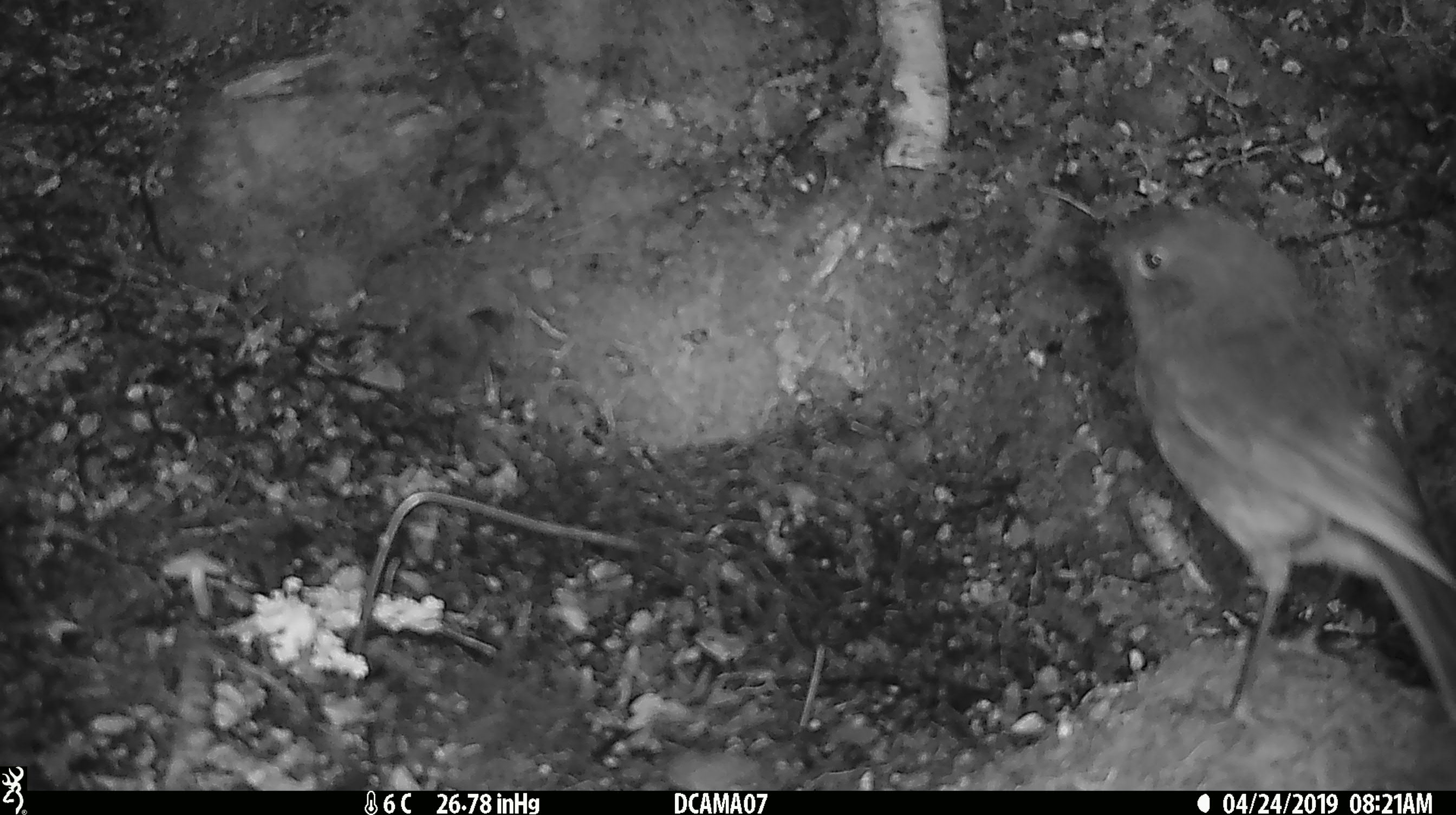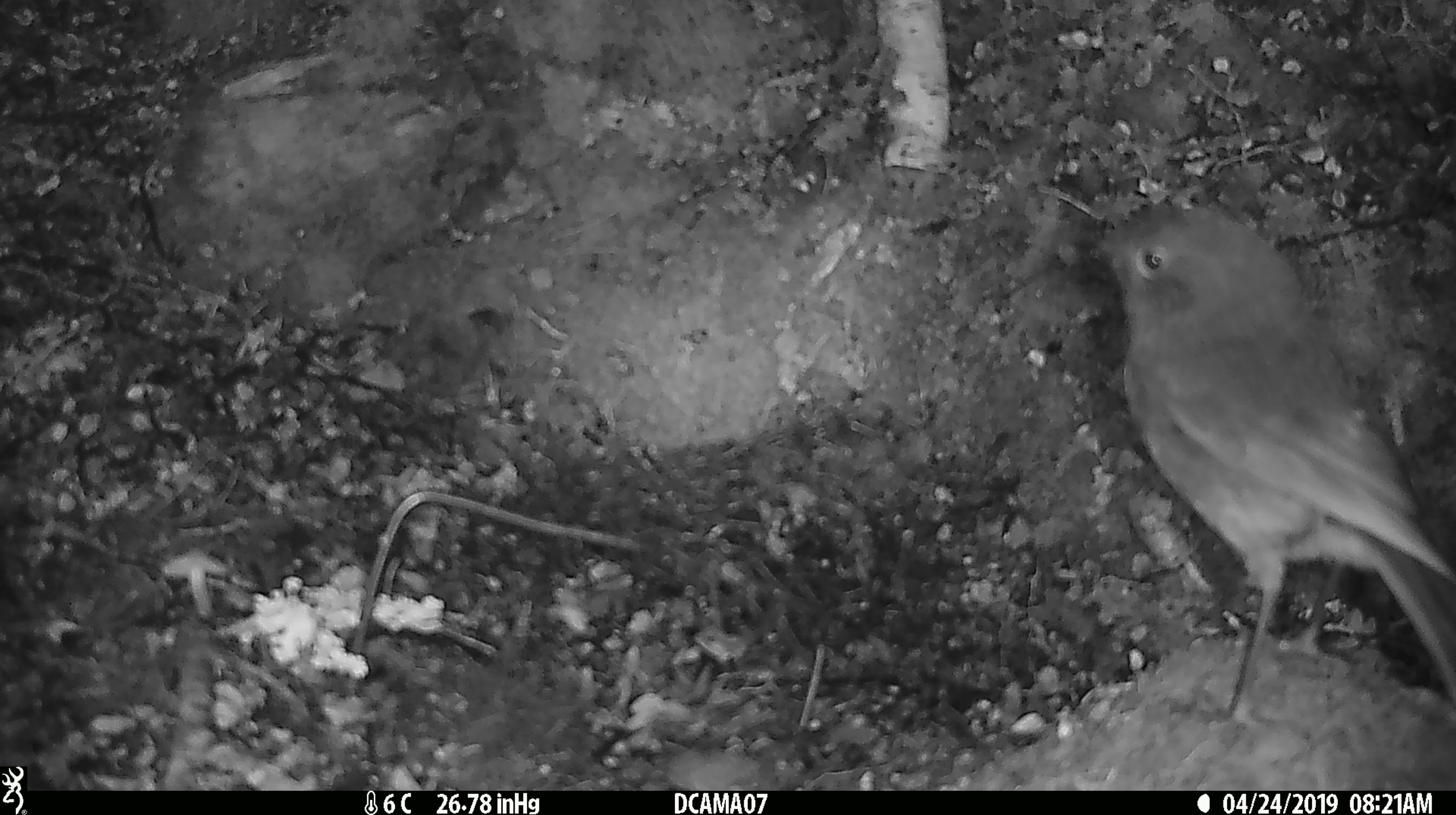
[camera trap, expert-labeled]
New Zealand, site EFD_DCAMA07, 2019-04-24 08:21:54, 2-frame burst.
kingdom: Animalia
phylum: Chordata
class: Aves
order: Passeriformes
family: Petroicidae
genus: Petroica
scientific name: Petroica australis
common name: new zealand robin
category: robin